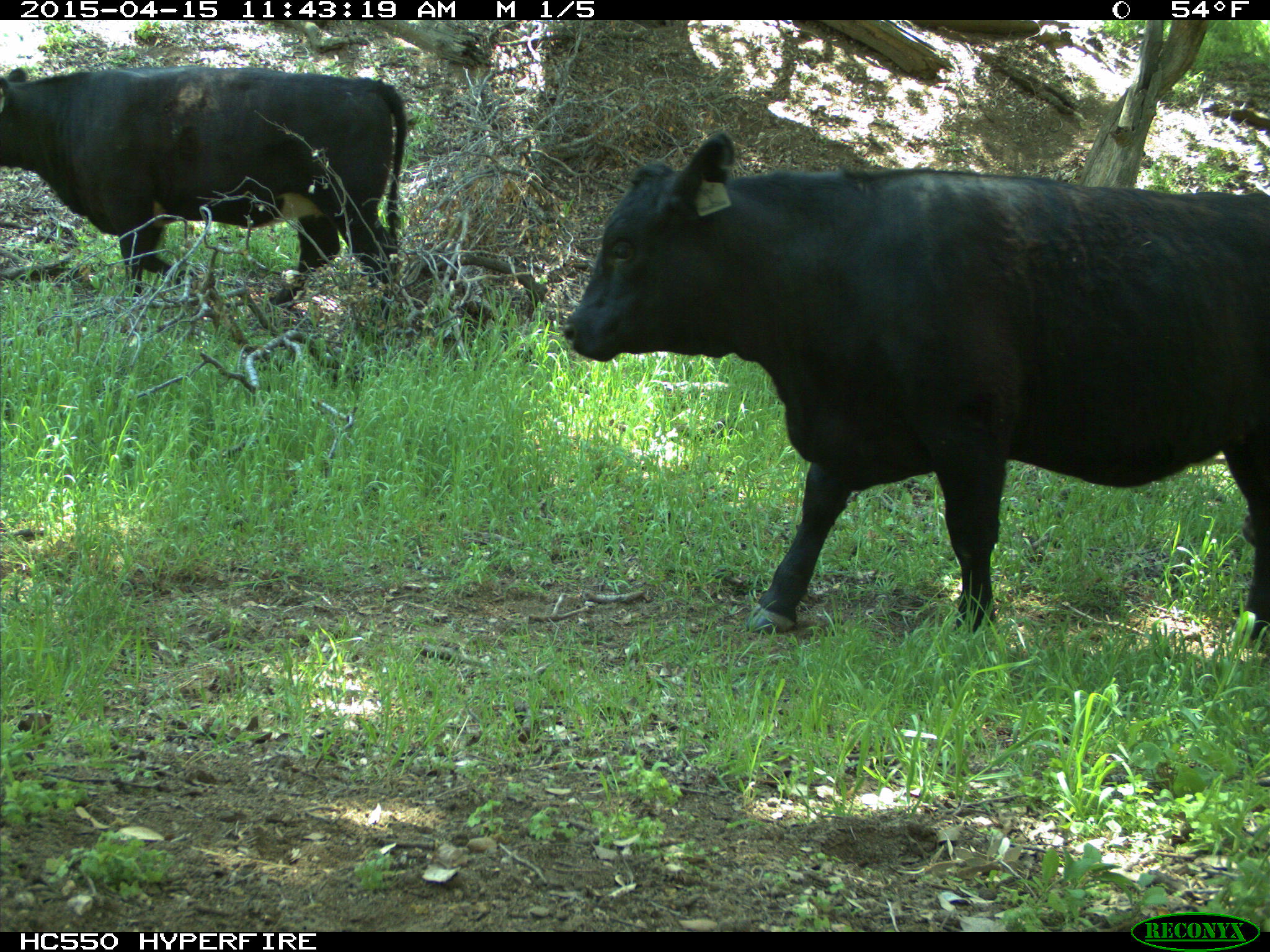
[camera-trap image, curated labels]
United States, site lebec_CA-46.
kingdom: Animalia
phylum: Chordata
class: Mammalia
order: Artiodactyla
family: Bovidae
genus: Bos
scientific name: Bos taurus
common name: domestic cow